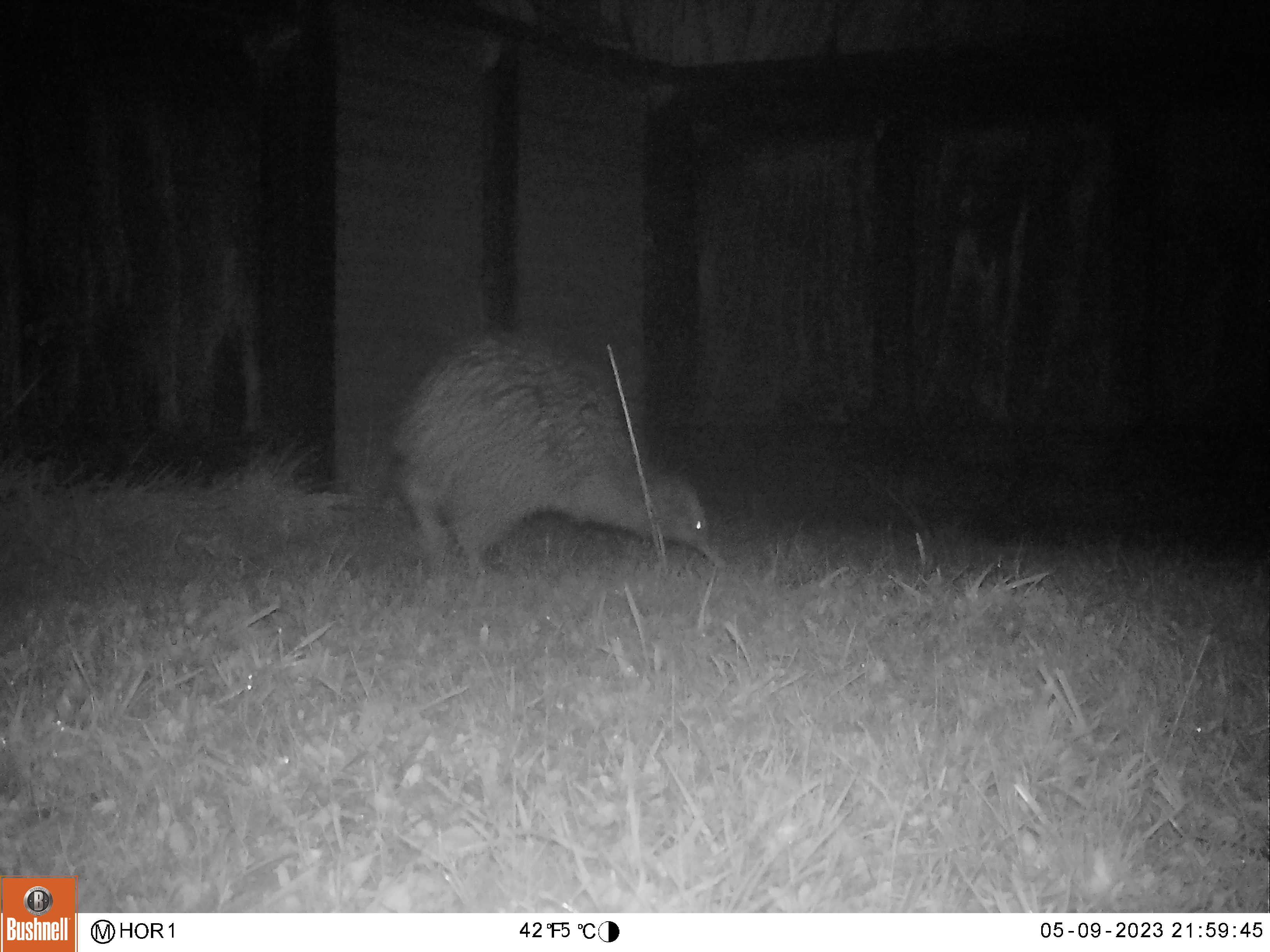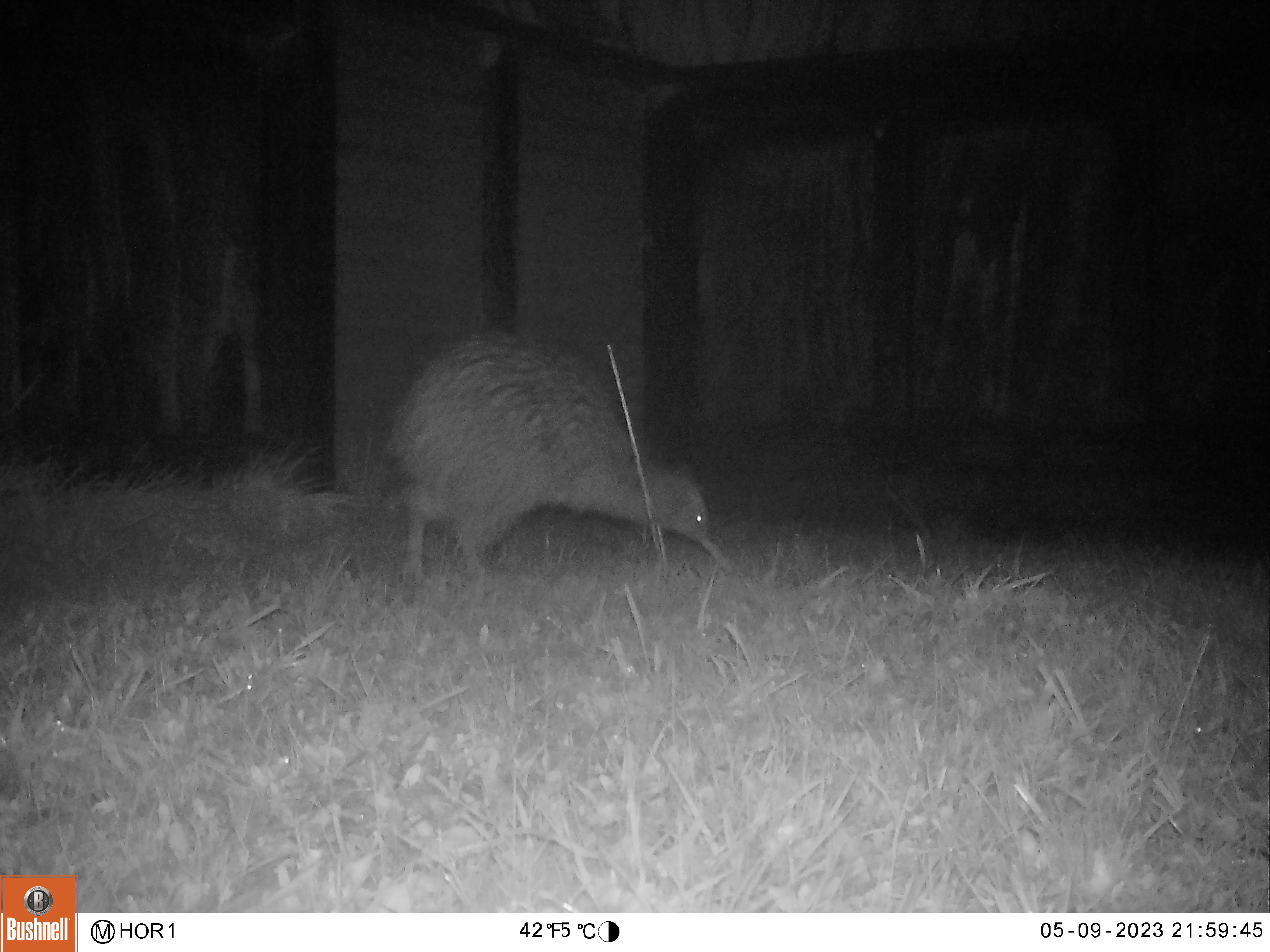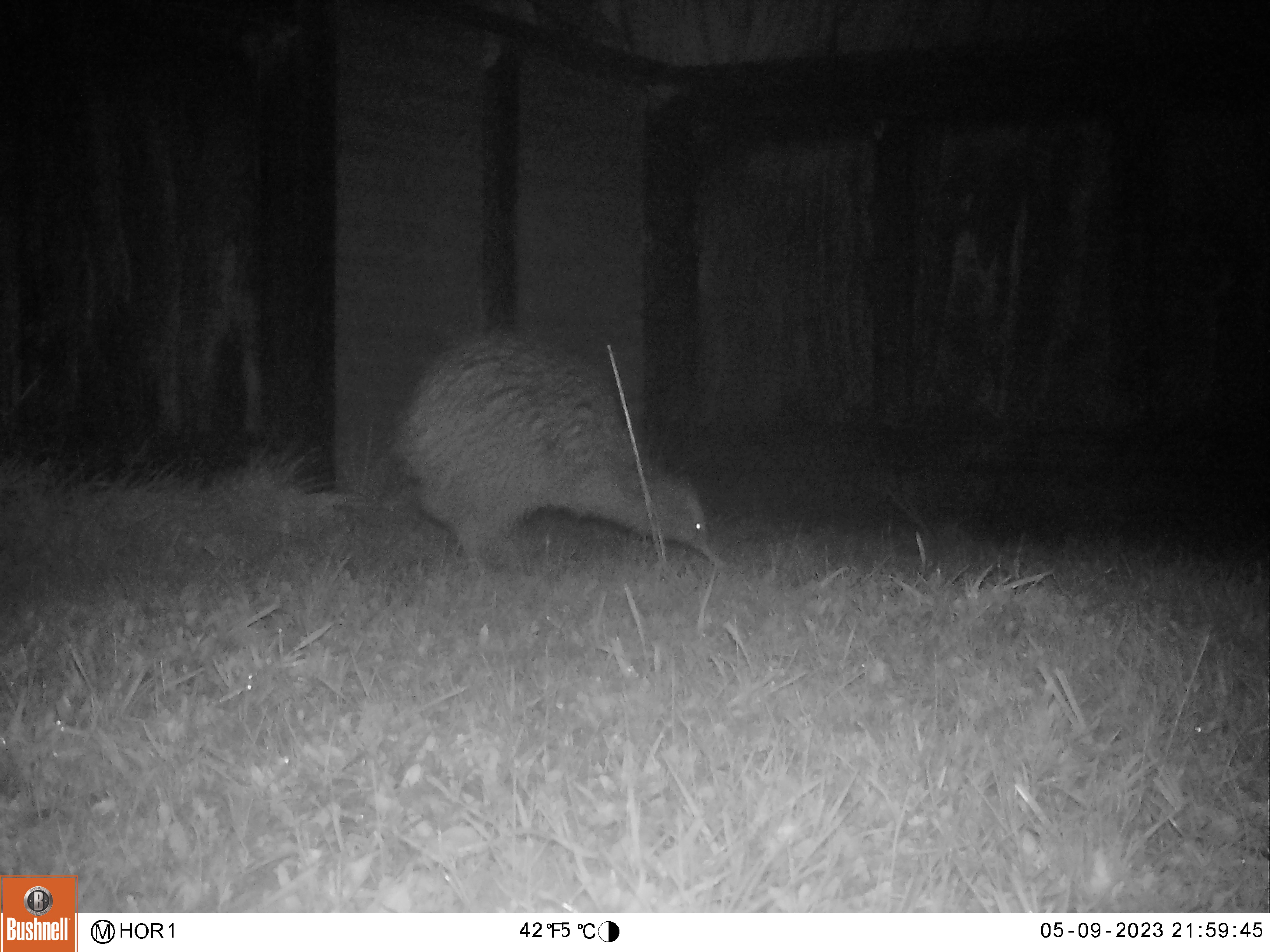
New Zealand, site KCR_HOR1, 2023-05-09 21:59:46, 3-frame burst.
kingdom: Animalia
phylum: Chordata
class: Aves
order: Apterygiformes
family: Apterygidae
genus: Apteryx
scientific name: Apteryx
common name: kiwi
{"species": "kiwi (Apteryx)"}